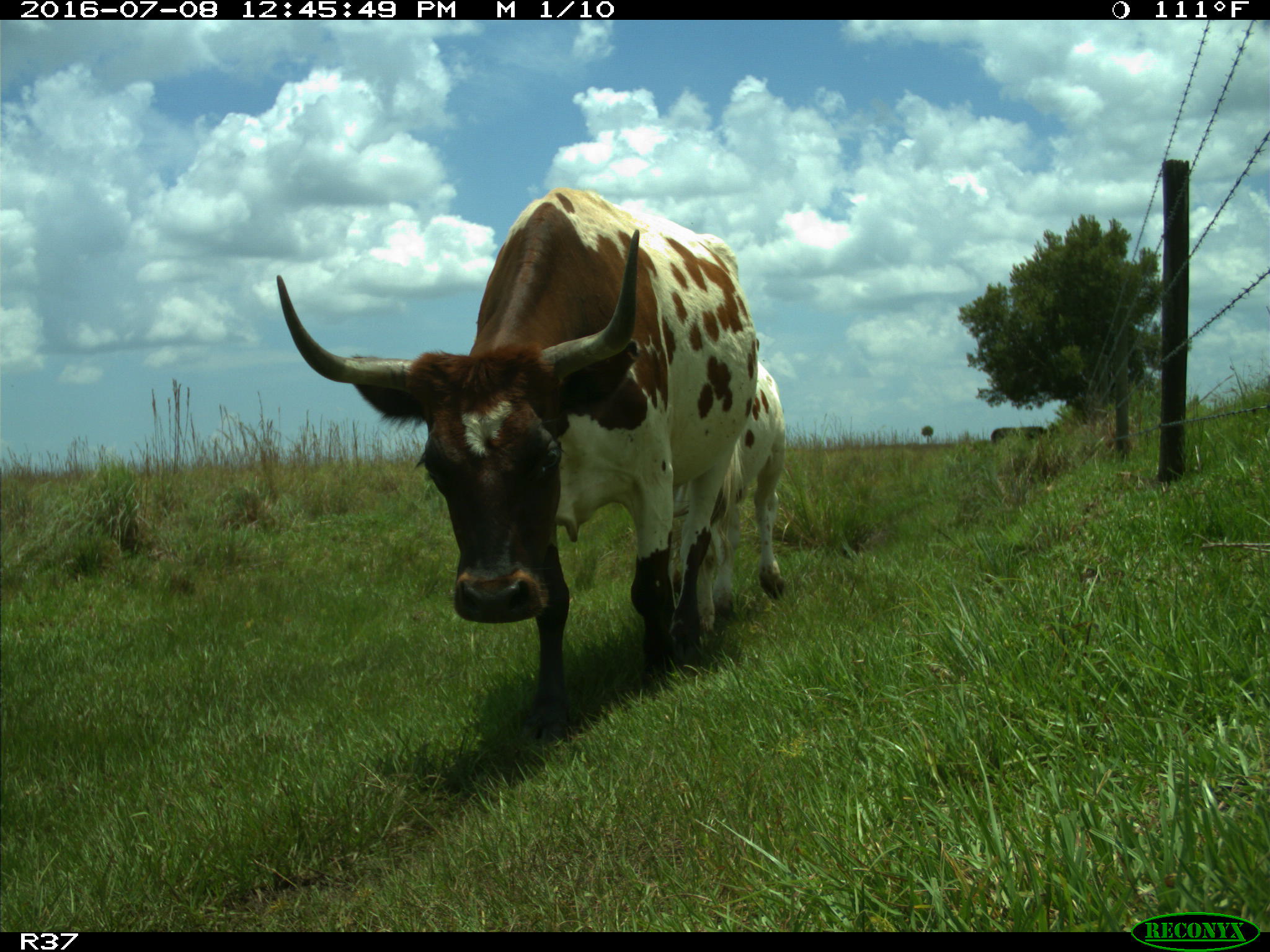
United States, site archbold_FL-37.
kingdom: Animalia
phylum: Chordata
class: Mammalia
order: Artiodactyla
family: Bovidae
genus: Bos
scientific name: Bos taurus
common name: domestic cow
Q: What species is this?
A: Bos taurus (domestic cow).